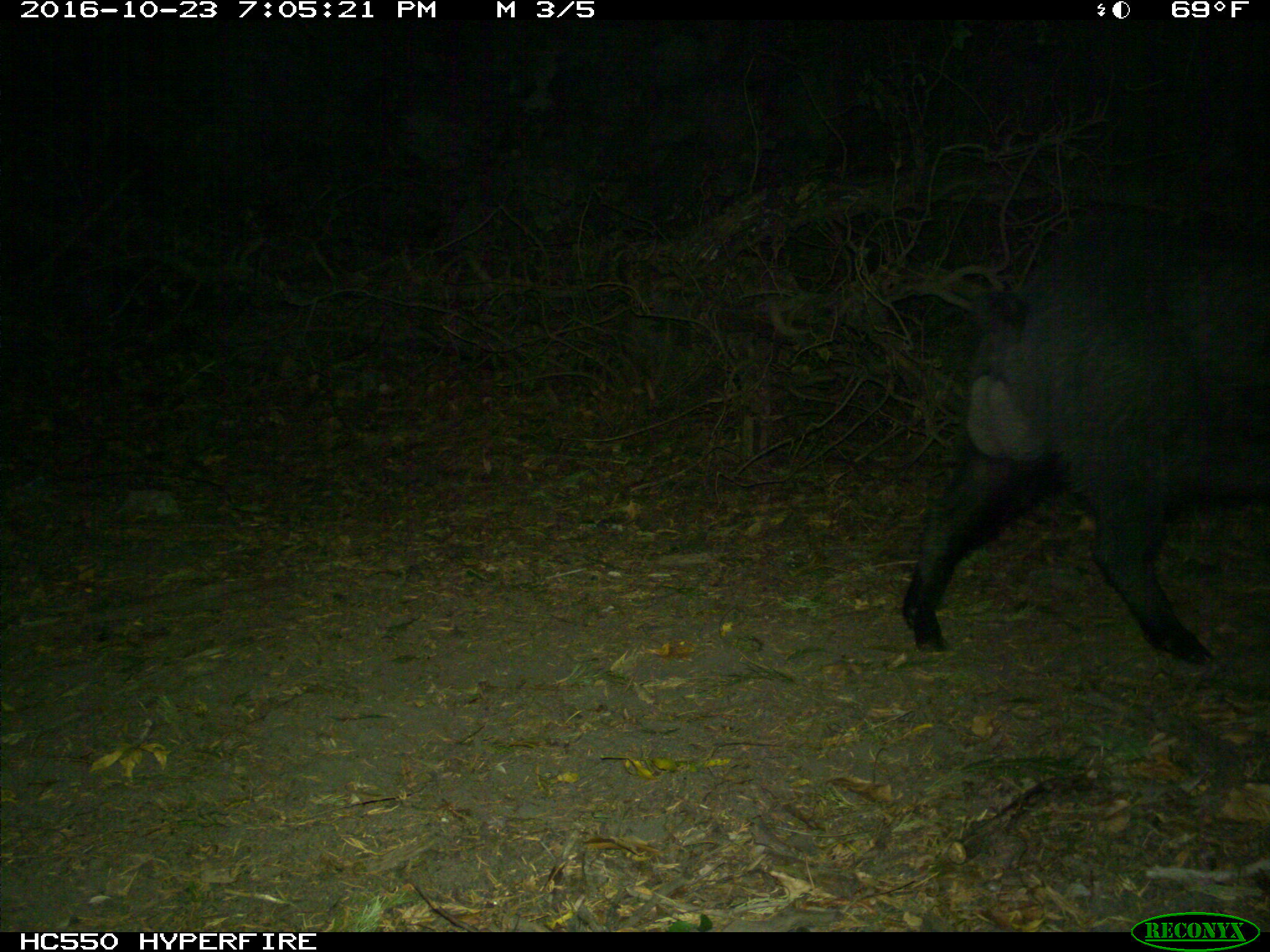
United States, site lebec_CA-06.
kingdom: Animalia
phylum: Chordata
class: Mammalia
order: Artiodactyla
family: Suidae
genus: Sus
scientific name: Sus scrofa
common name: wild boar